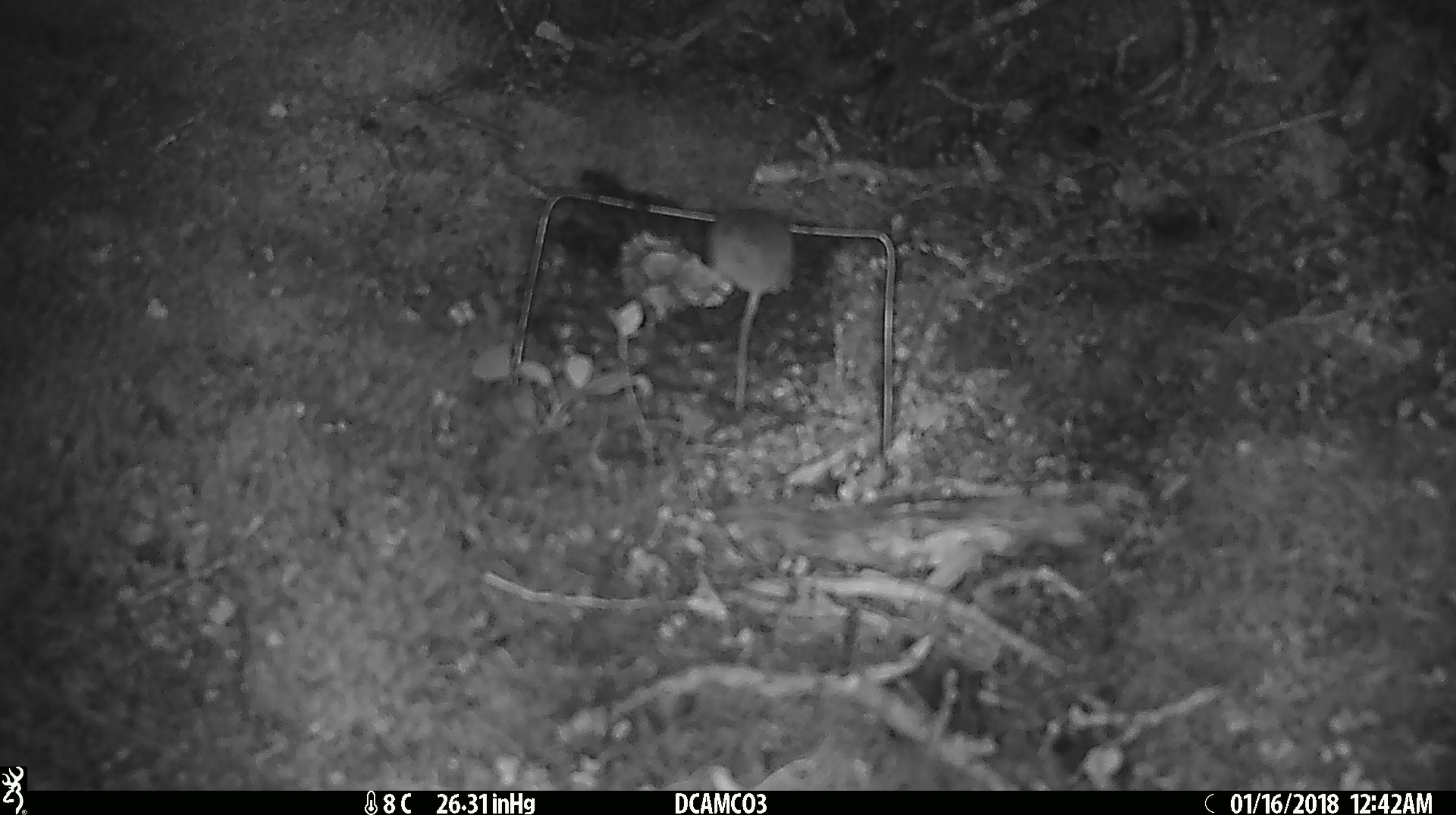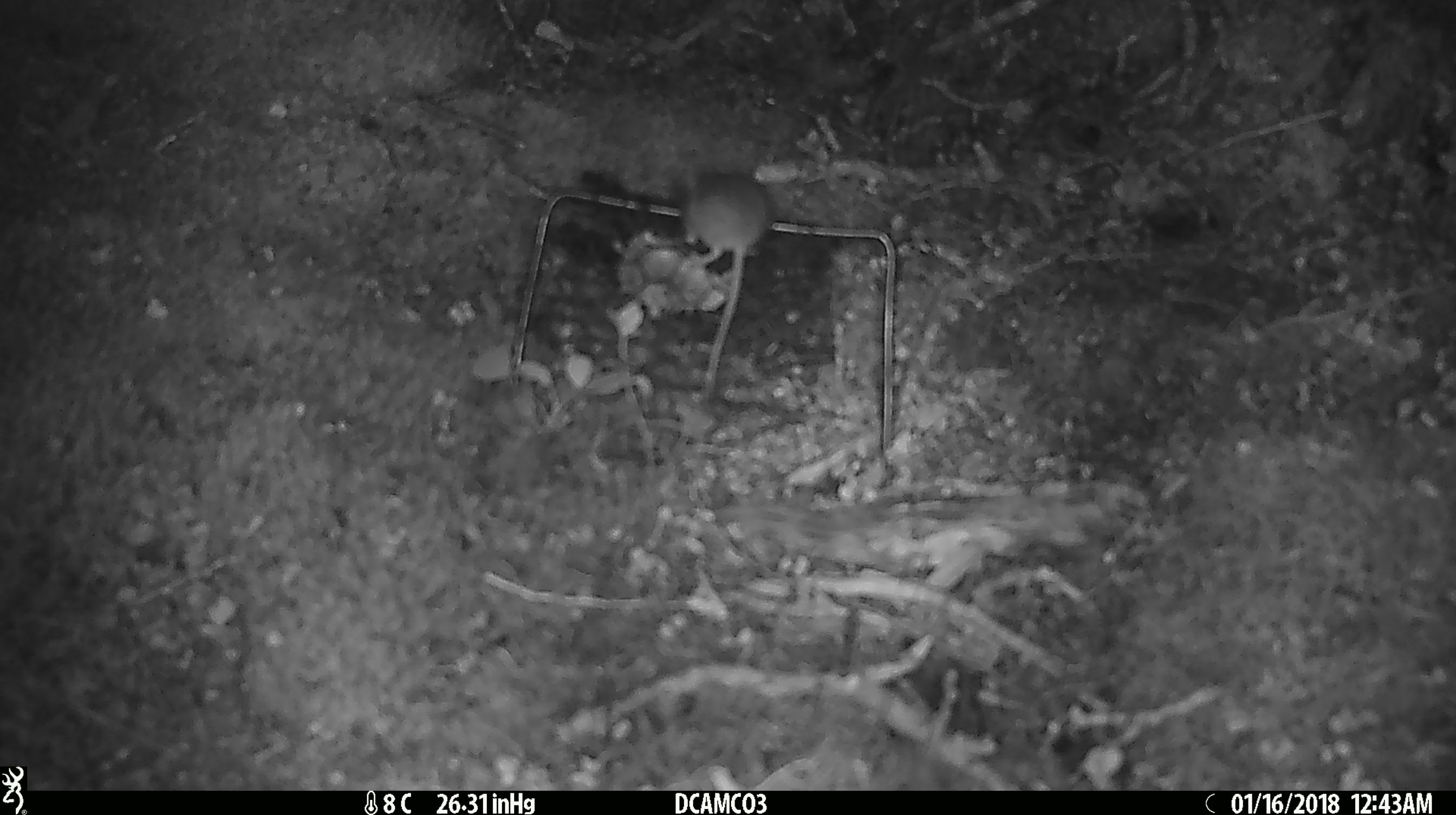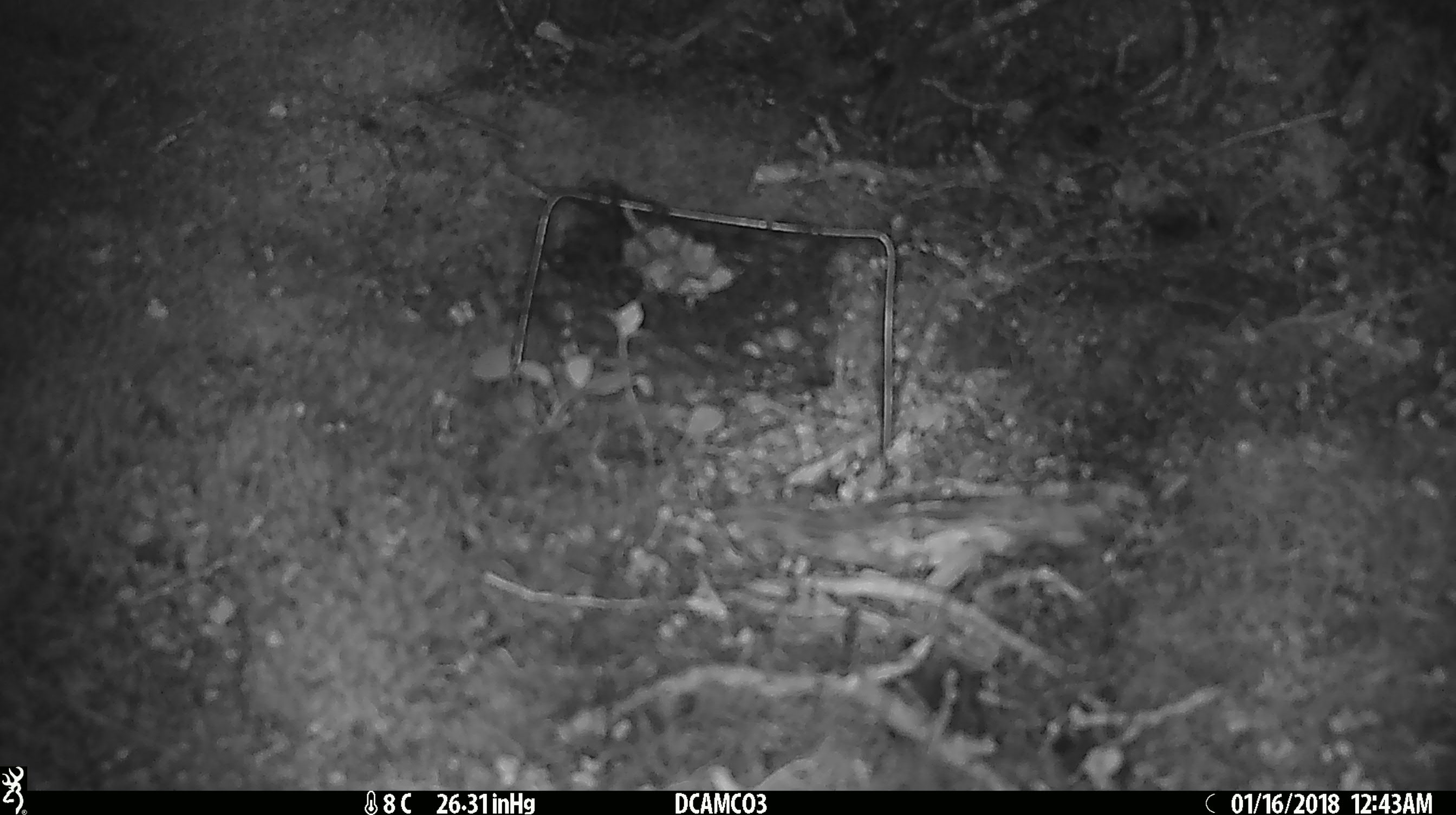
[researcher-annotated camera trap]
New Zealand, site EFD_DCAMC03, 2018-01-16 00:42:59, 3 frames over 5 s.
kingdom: Animalia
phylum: Chordata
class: Mammalia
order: Rodentia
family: Muridae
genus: Mus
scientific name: Mus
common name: mouse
Mouse (Mus).